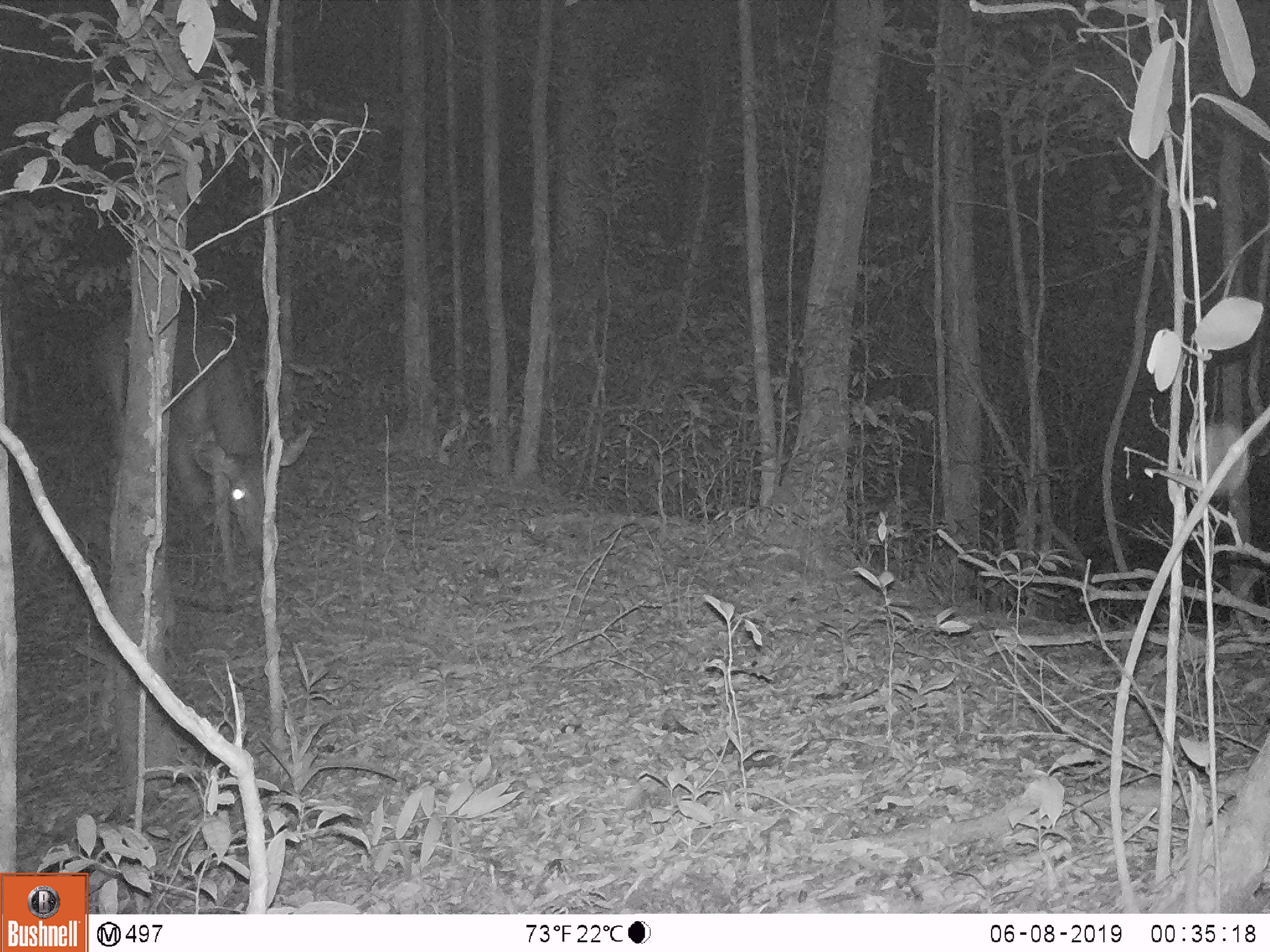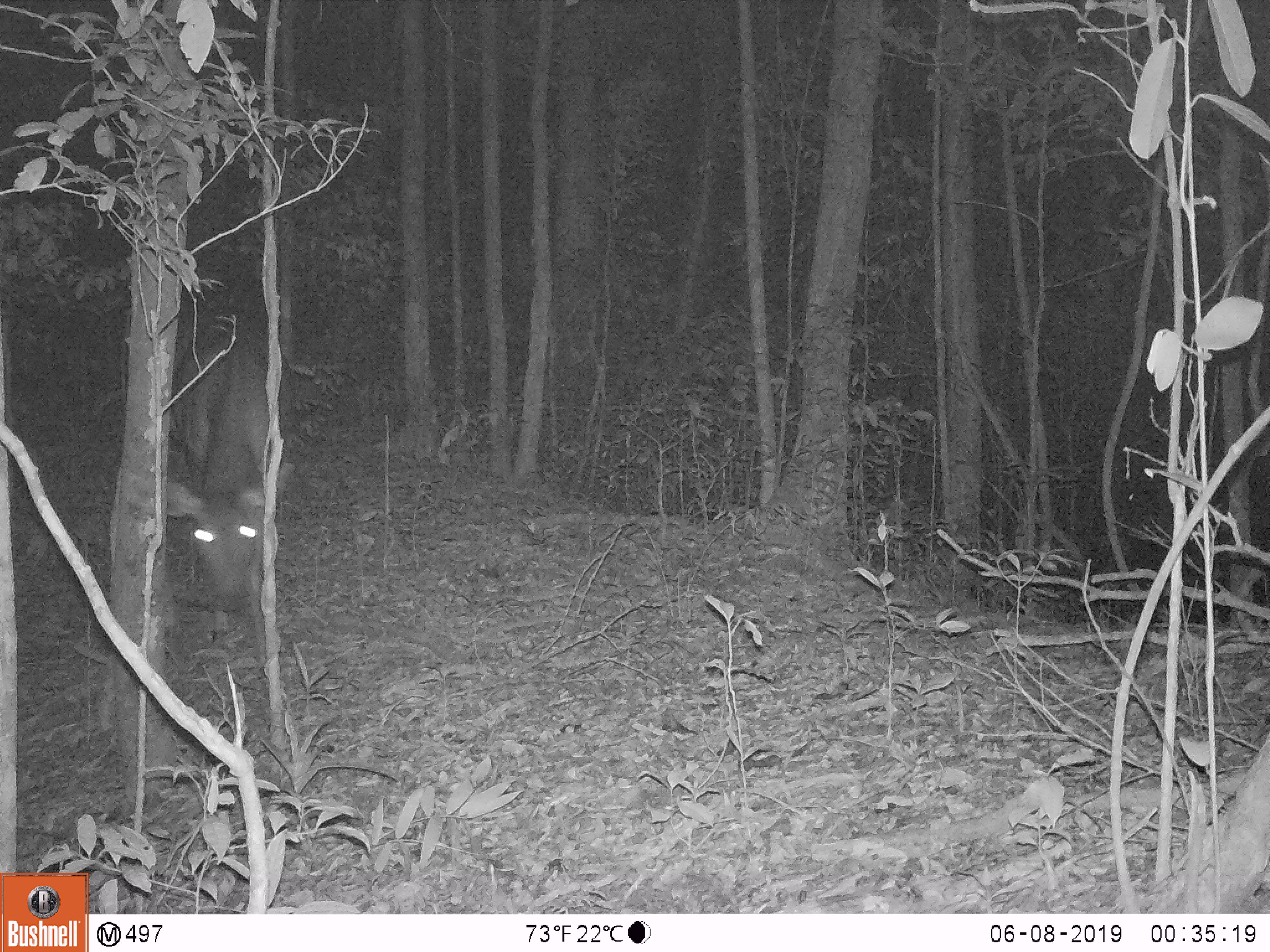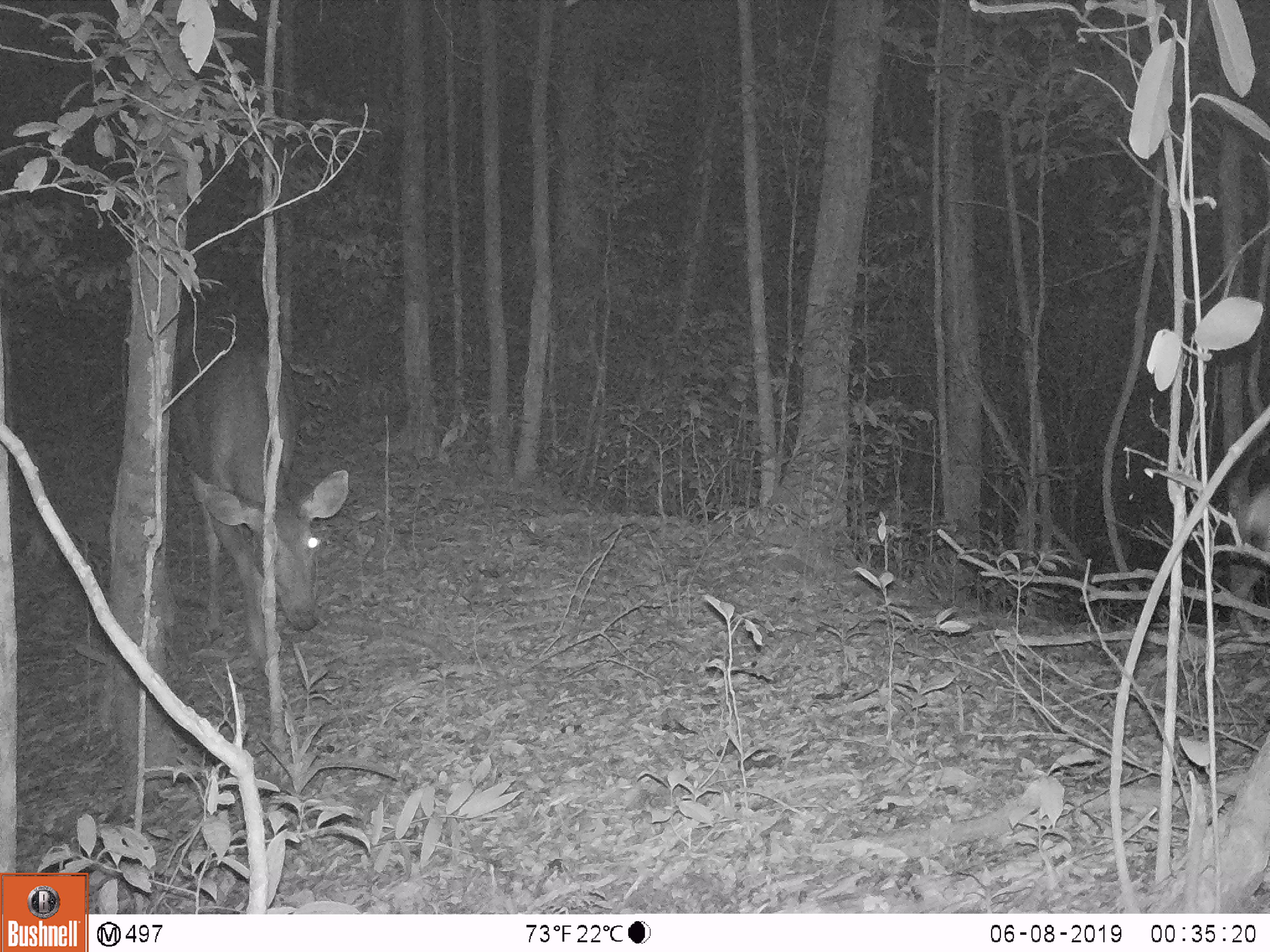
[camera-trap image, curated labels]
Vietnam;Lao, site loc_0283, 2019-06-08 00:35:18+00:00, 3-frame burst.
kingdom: Animalia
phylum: Chordata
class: Mammalia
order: Artiodactyla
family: Cervidae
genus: Rusa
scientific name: Rusa unicolor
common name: sambar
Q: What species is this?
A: Sambar (Rusa unicolor).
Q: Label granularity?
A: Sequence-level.